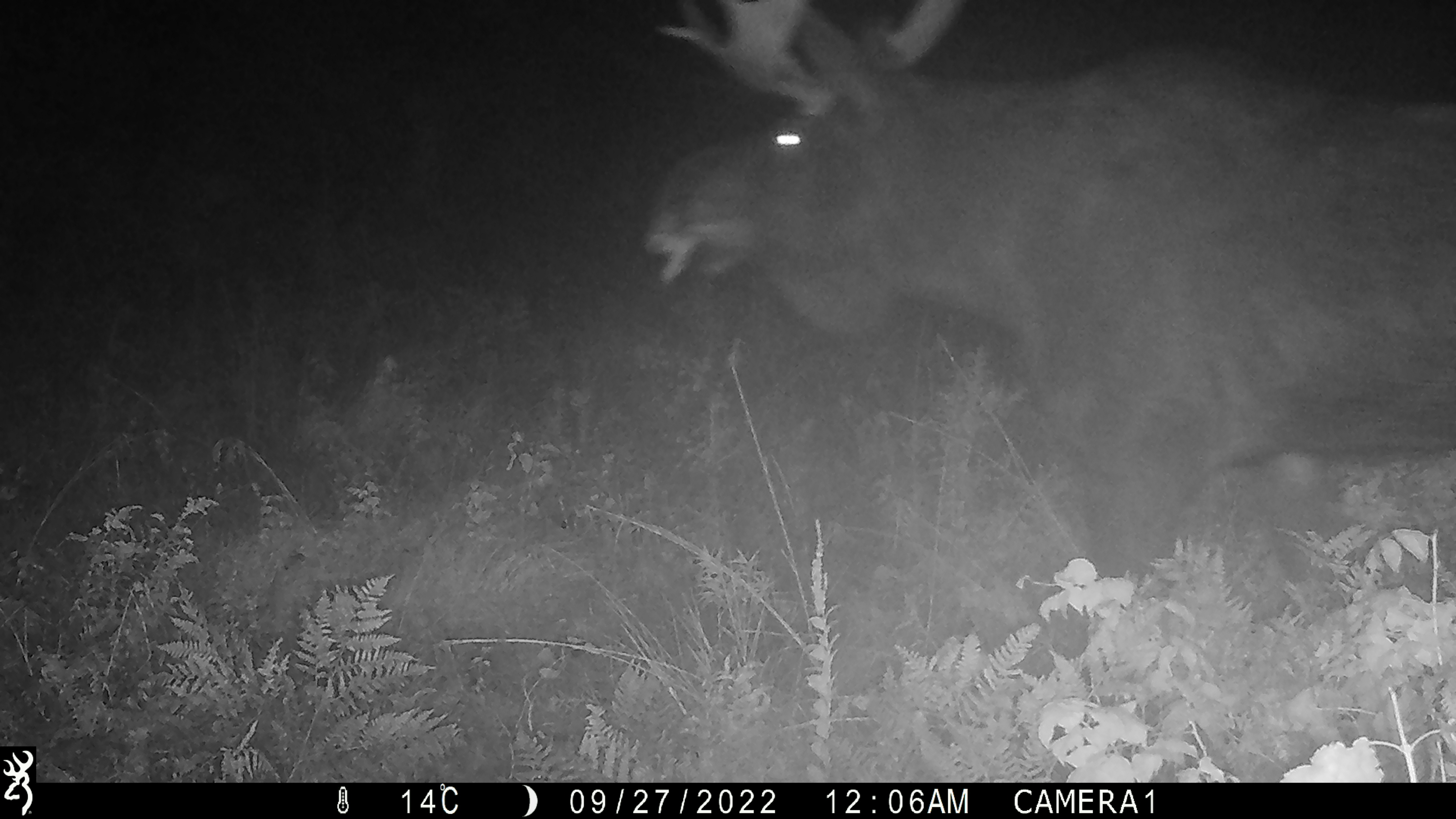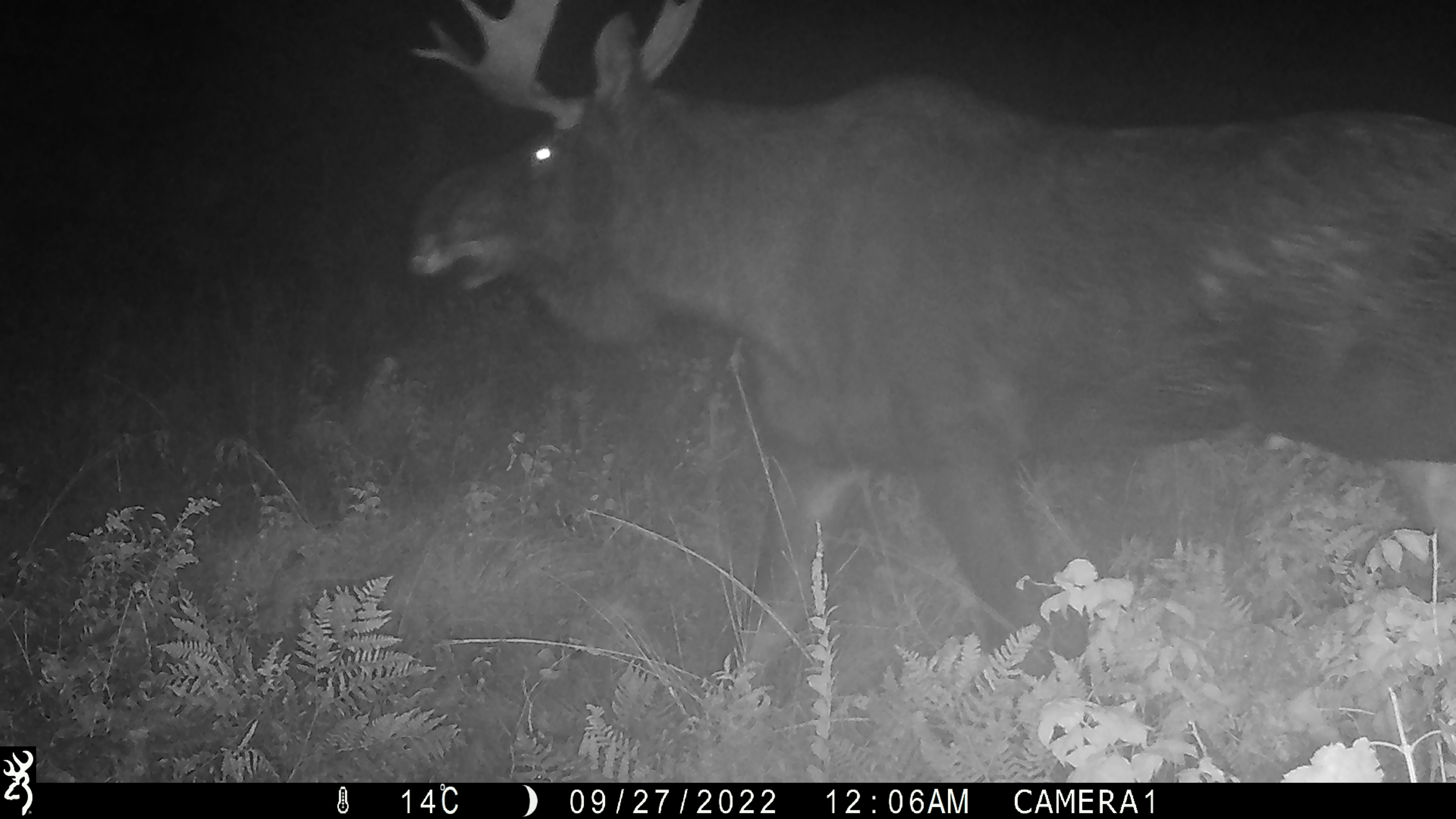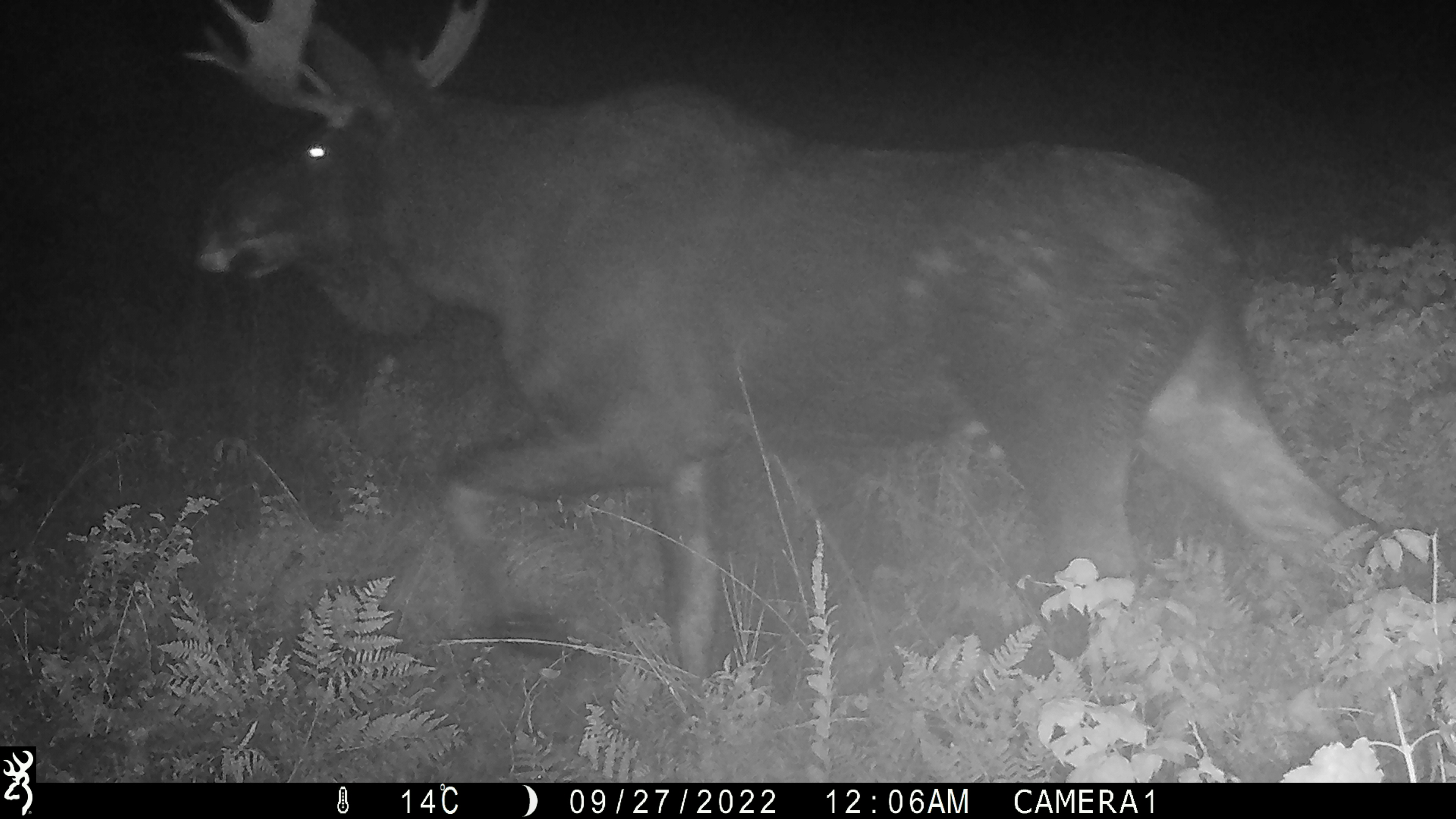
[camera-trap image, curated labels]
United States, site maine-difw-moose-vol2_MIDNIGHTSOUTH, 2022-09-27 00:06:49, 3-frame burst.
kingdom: Animalia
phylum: Chordata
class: Mammalia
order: Artiodactyla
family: Cervidae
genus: Alces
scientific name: Alces alces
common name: moose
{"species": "moose (Alces alces)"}